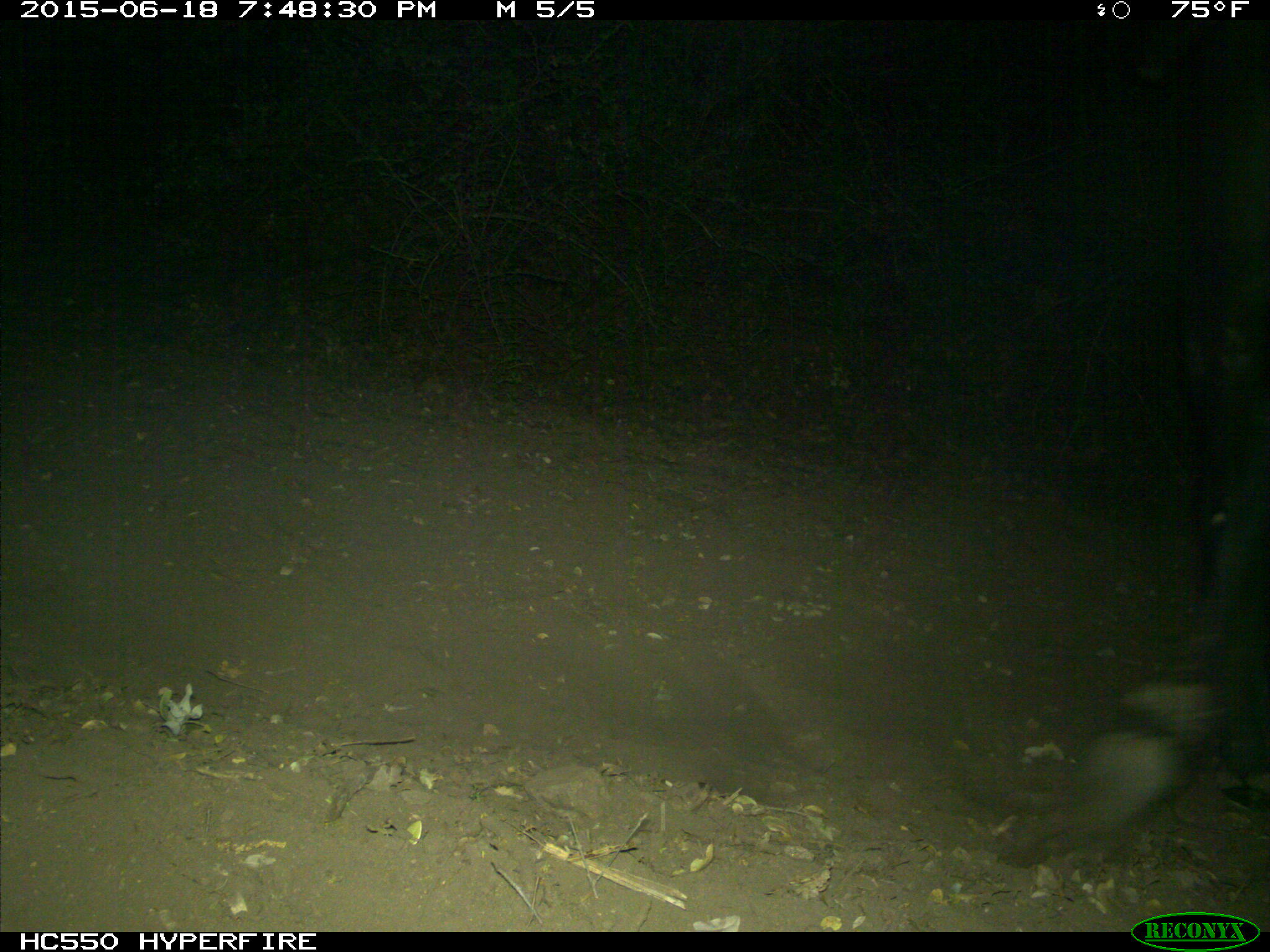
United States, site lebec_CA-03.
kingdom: Animalia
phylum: Chordata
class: Mammalia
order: Artiodactyla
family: Bovidae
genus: Bos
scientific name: Bos taurus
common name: domestic cow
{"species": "Bos taurus (domestic cow)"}